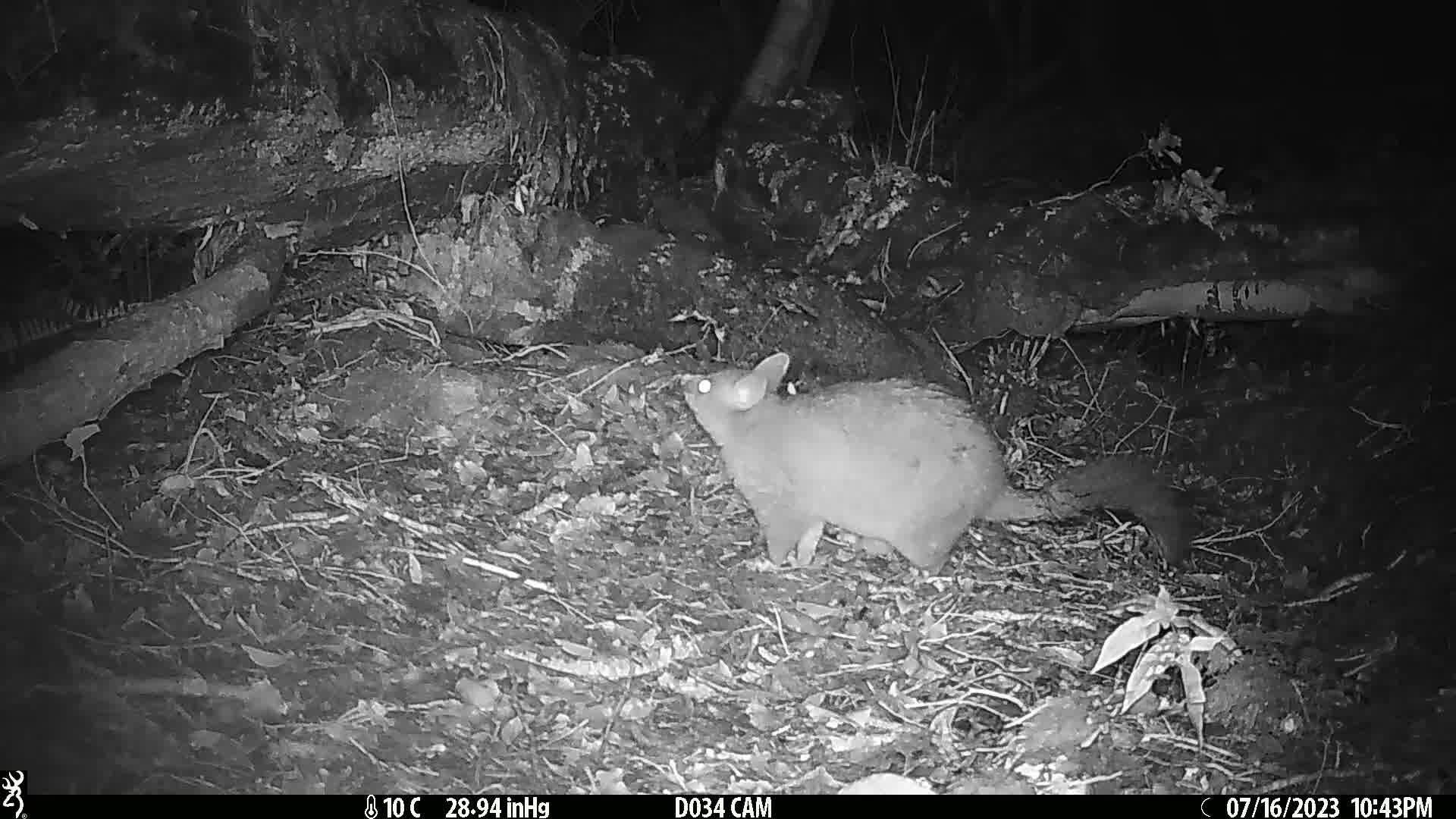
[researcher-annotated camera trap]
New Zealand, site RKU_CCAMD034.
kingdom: Animalia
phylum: Chordata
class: Mammalia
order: Diprotodontia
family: Phalangeridae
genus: Trichosurus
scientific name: Trichosurus vulpecula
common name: common brushtail possum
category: possum